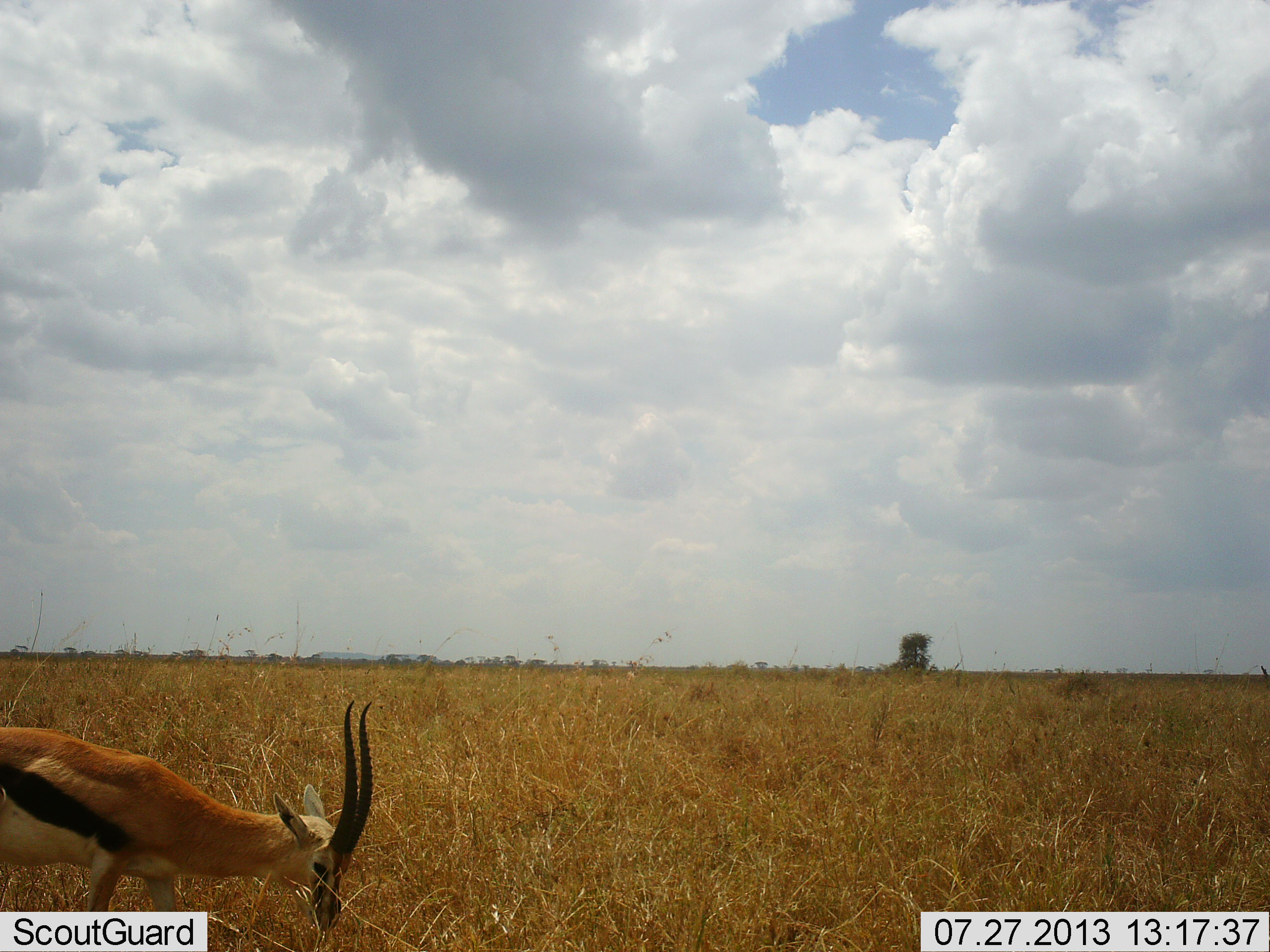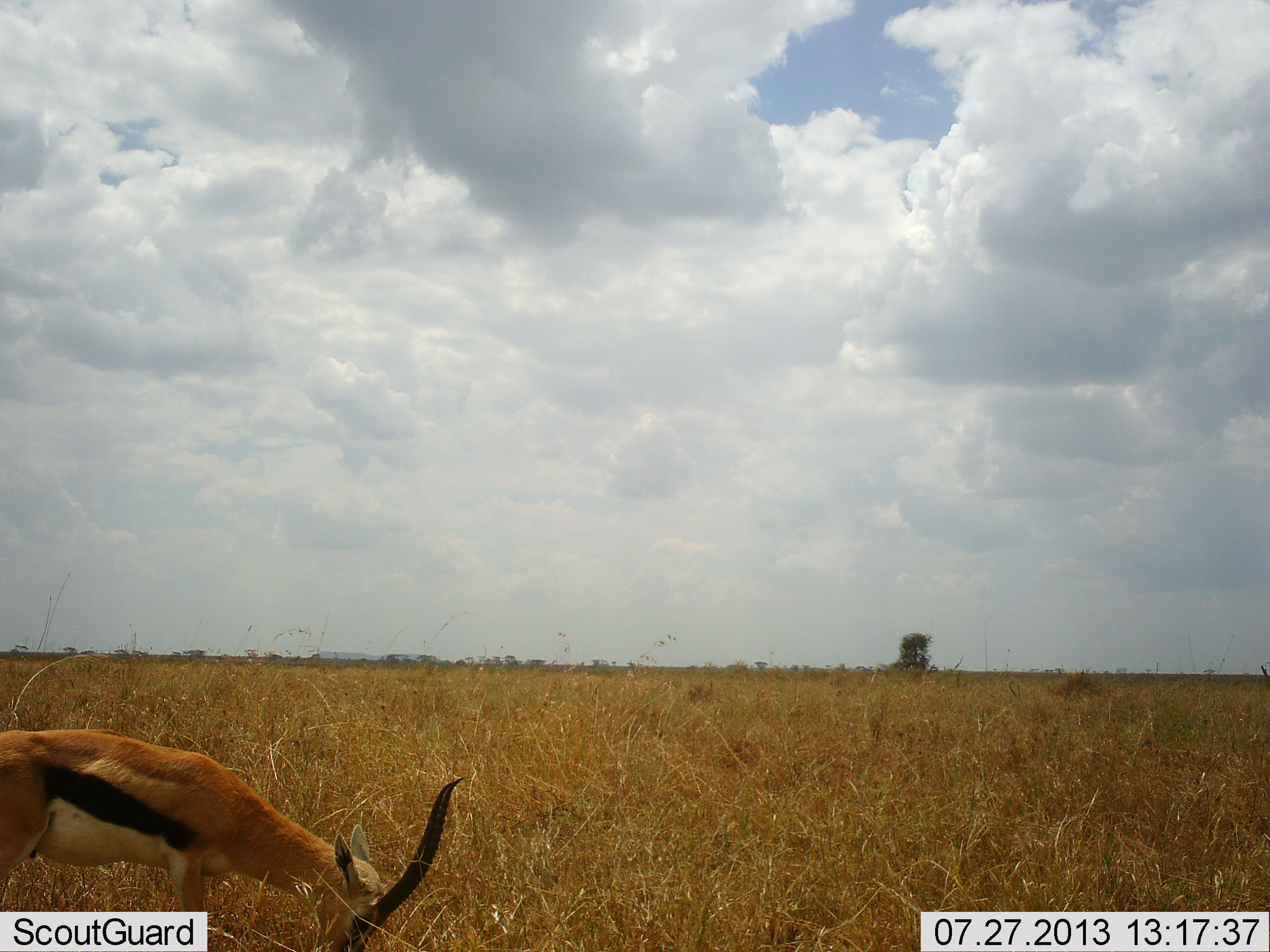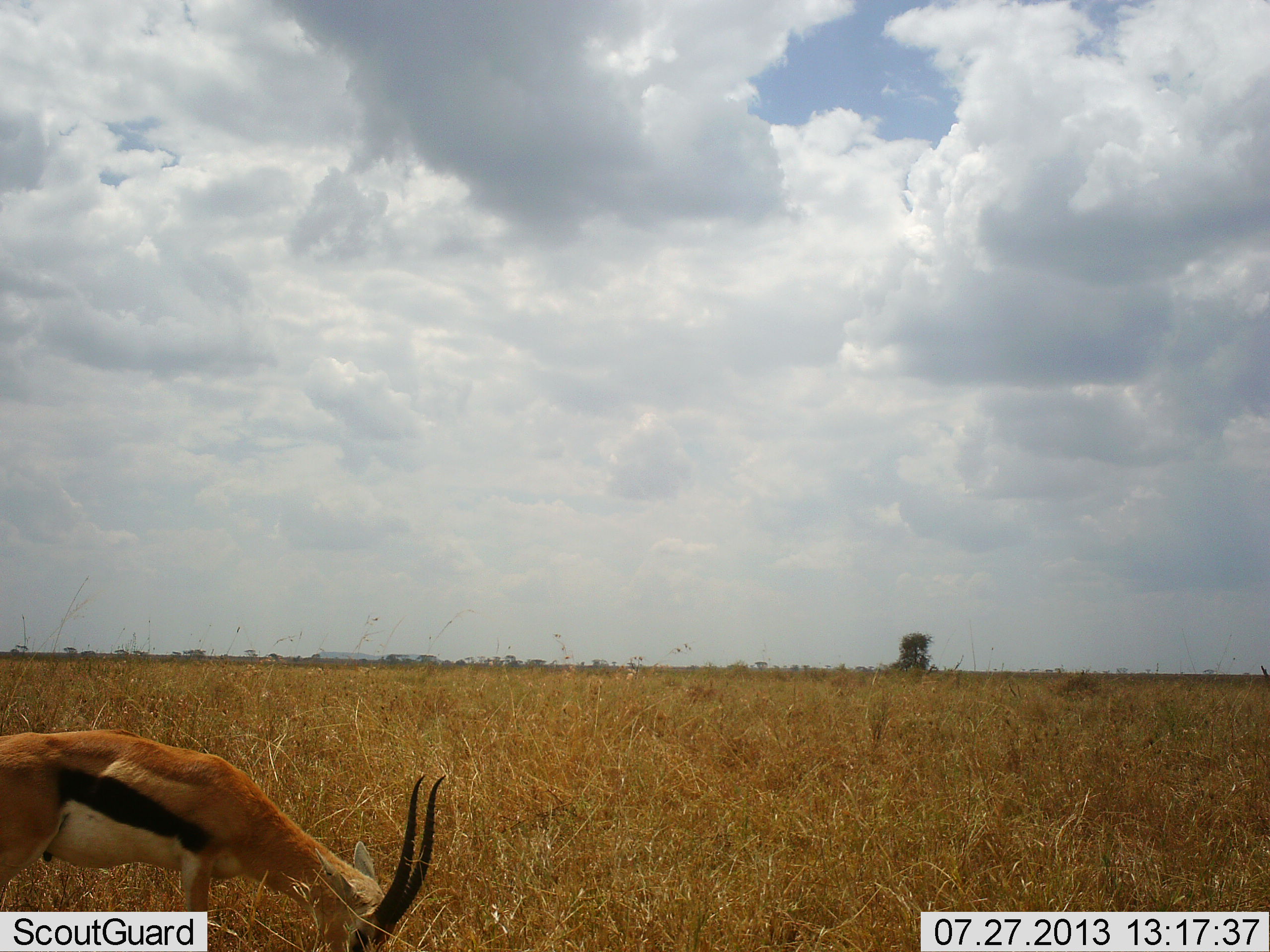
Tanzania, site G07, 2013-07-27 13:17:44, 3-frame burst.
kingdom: Animalia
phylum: Chordata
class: Mammalia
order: Artiodactyla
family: Bovidae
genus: Eudorcas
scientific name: Eudorcas thomsonii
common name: thomson's gazelle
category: gazellethomsons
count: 1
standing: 40%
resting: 0%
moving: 0%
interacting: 0%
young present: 0%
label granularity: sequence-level